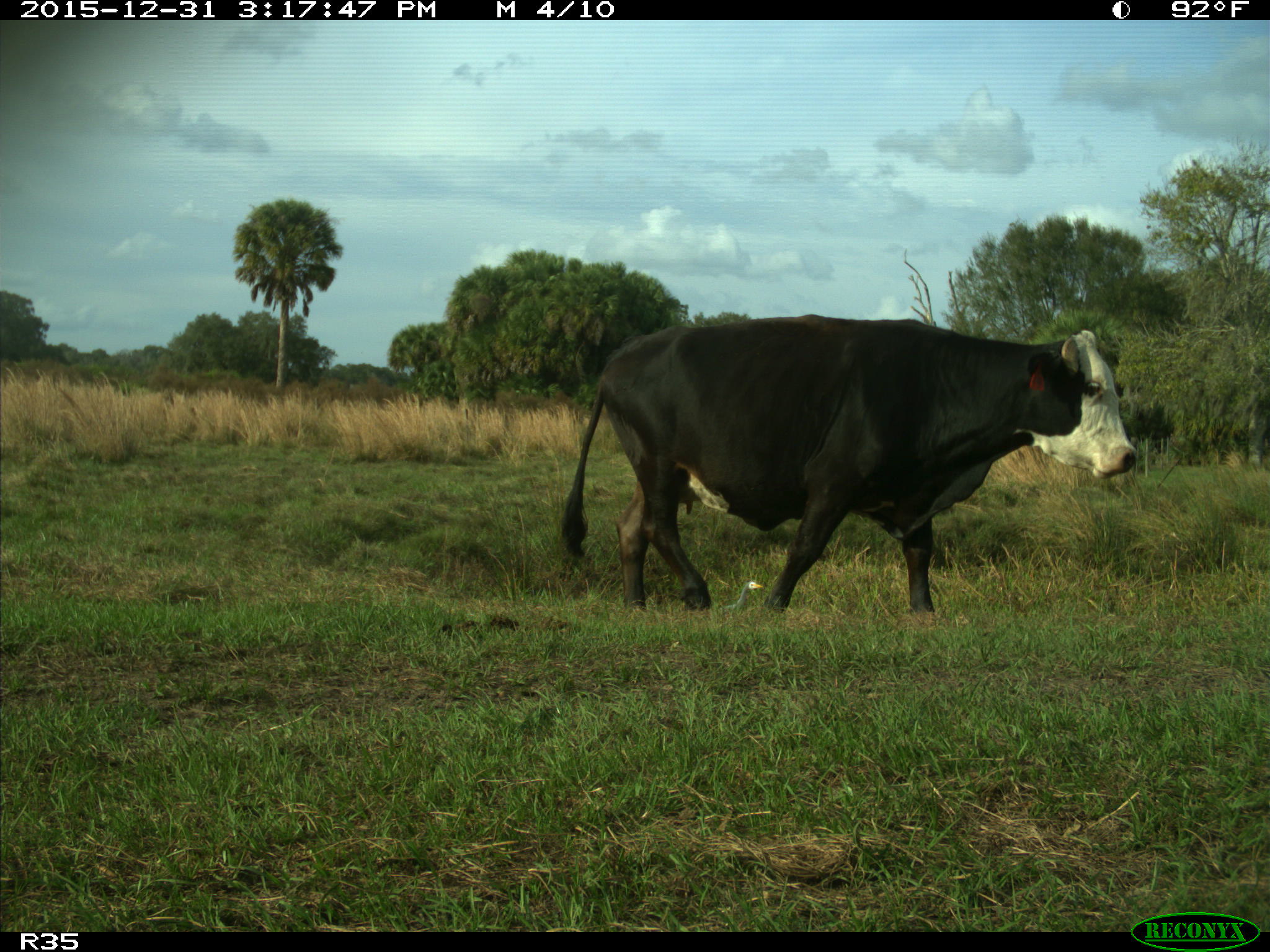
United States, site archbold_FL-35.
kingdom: Animalia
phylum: Chordata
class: Mammalia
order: Artiodactyla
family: Bovidae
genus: Bos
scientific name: Bos taurus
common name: domestic cow